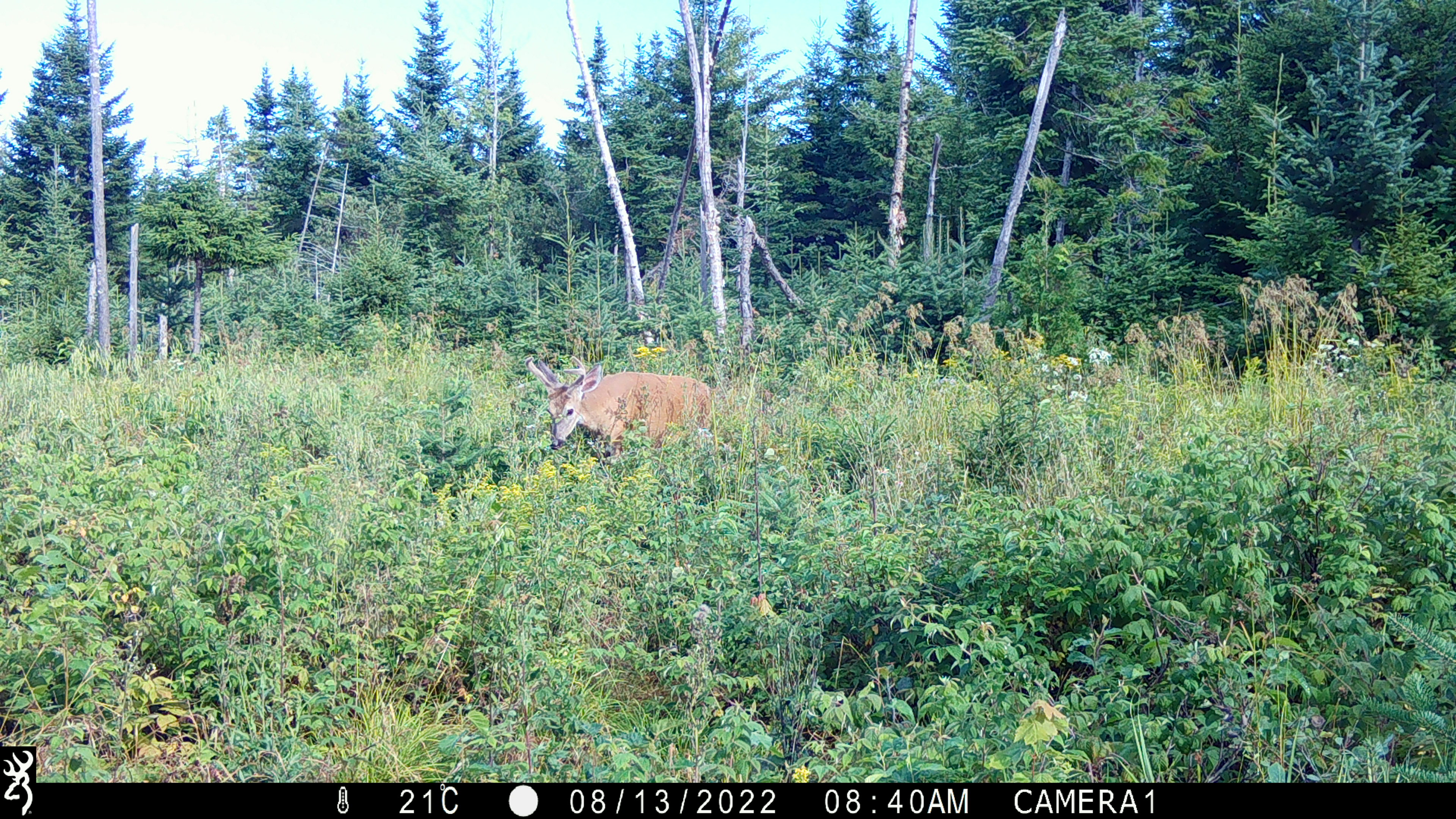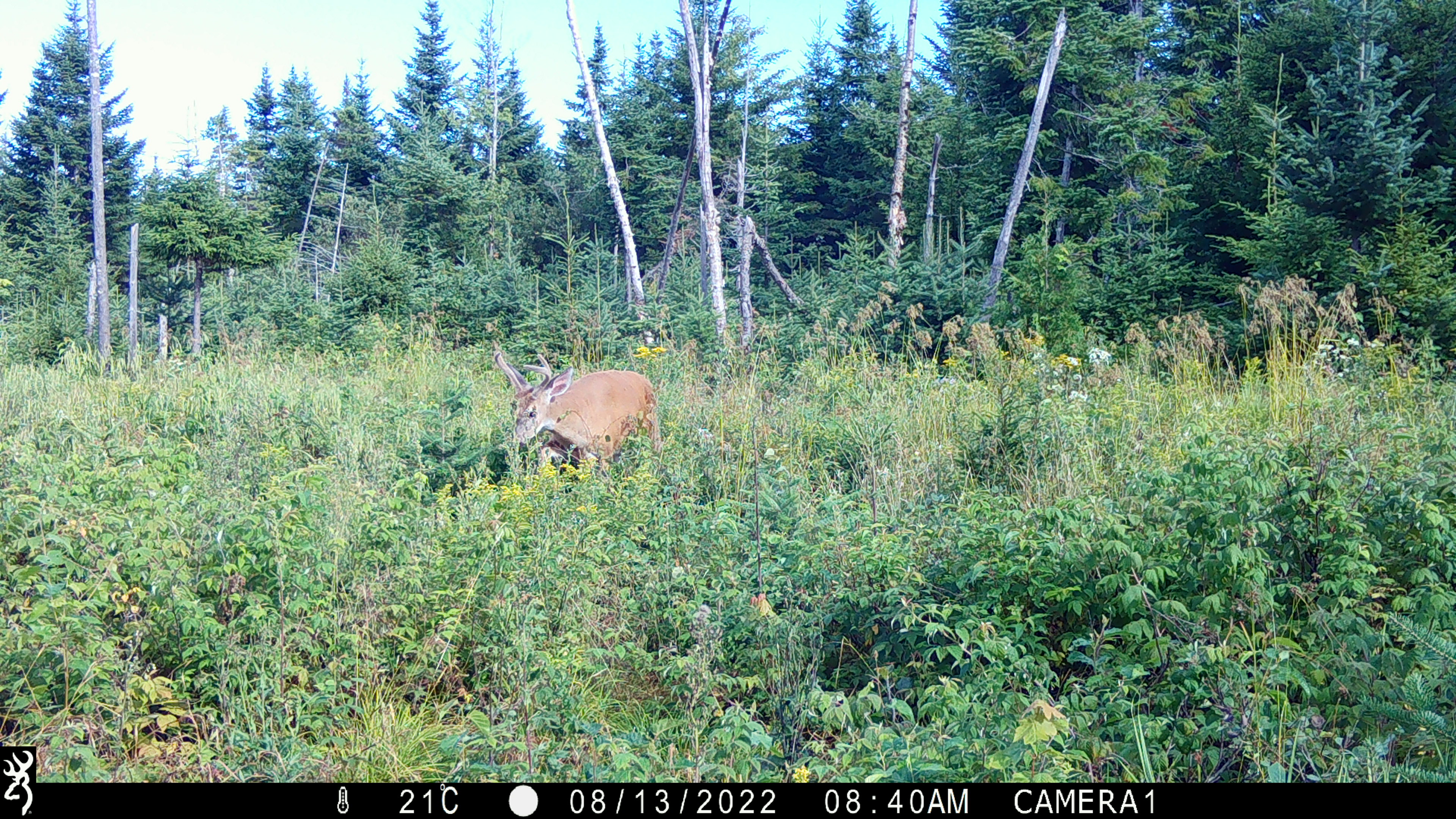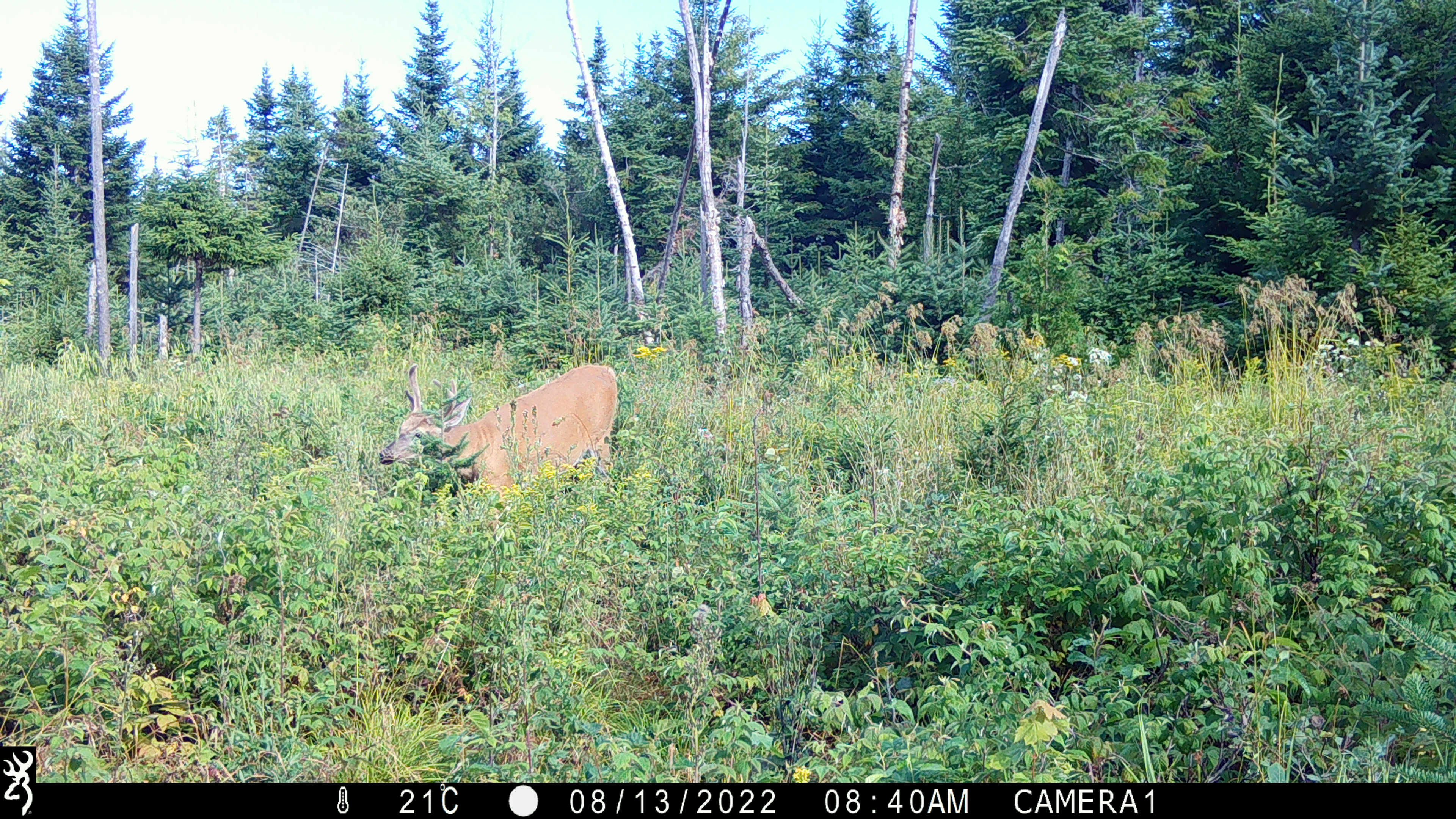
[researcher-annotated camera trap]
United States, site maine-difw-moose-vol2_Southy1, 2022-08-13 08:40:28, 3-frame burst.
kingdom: Animalia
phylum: Chordata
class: Mammalia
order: Artiodactyla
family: Cervidae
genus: Odocoileus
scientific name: Odocoileus virginianus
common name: white-tailed deer